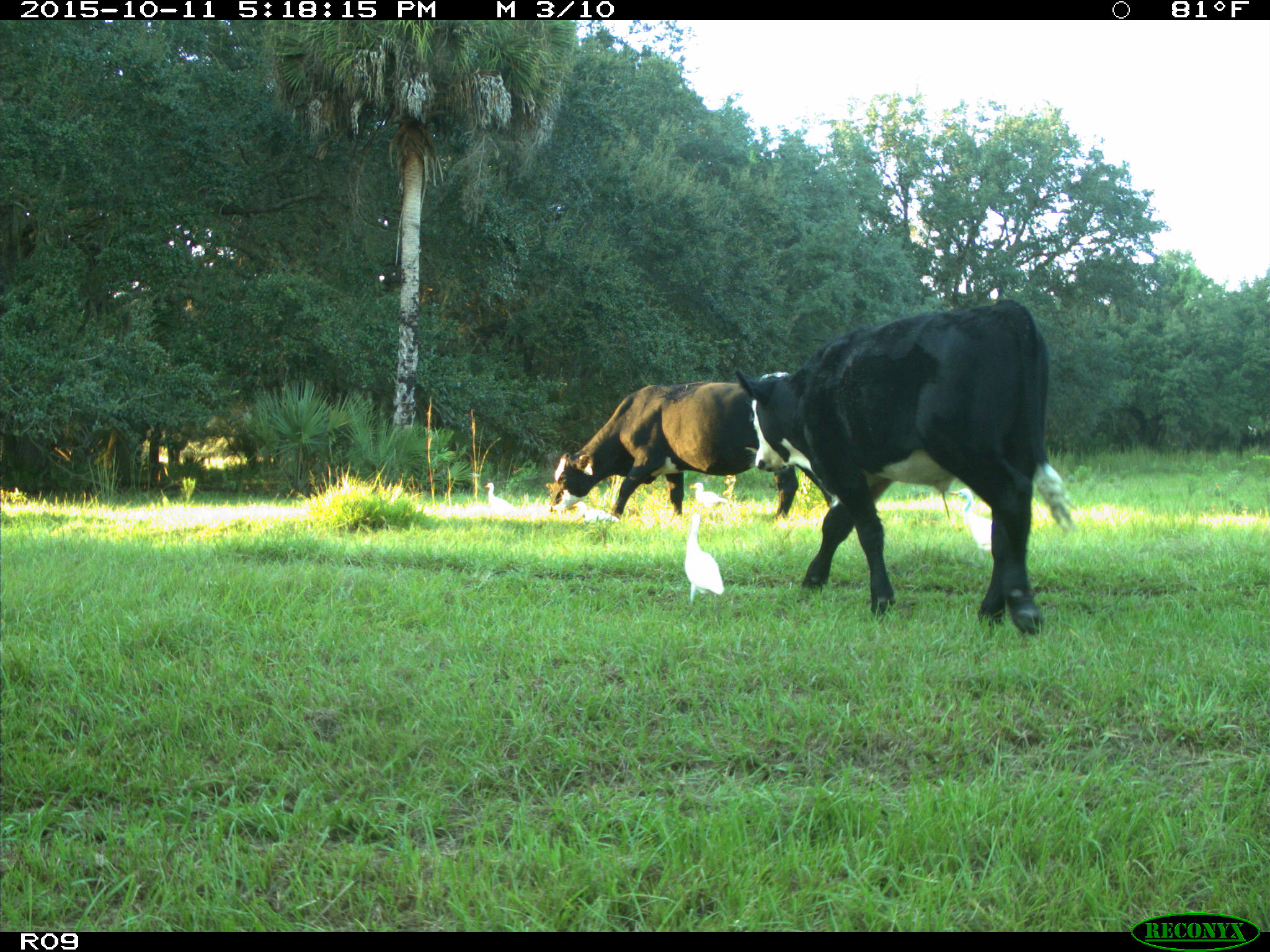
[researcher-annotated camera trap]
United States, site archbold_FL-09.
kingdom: Animalia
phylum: Chordata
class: Mammalia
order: Artiodactyla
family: Bovidae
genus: Bos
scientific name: Bos taurus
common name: domestic cow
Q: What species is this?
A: Bos taurus (domestic cow).